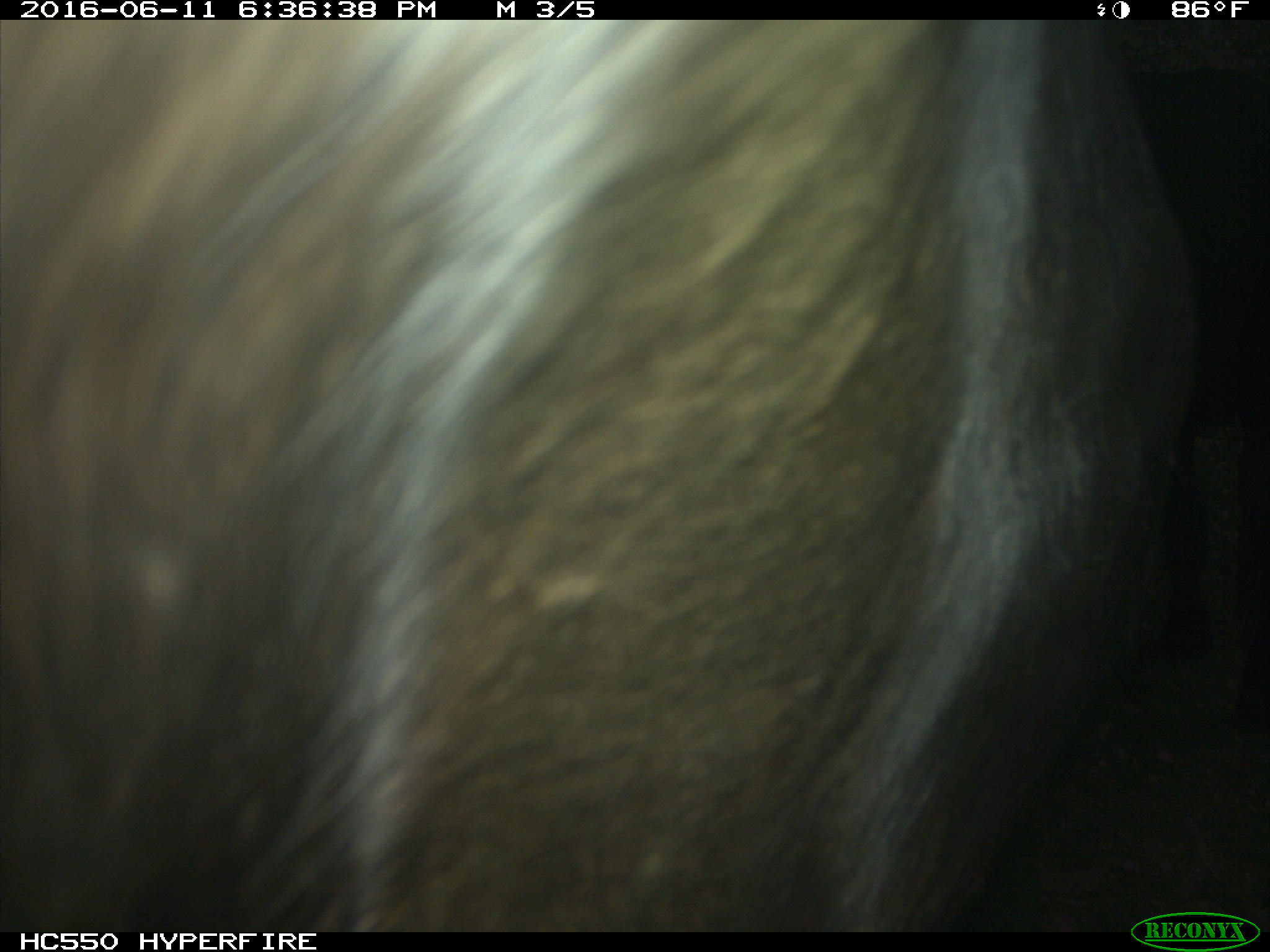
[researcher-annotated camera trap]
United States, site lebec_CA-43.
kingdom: Animalia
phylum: Chordata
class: Mammalia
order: Artiodactyla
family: Bovidae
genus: Bos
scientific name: Bos taurus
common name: domestic cow